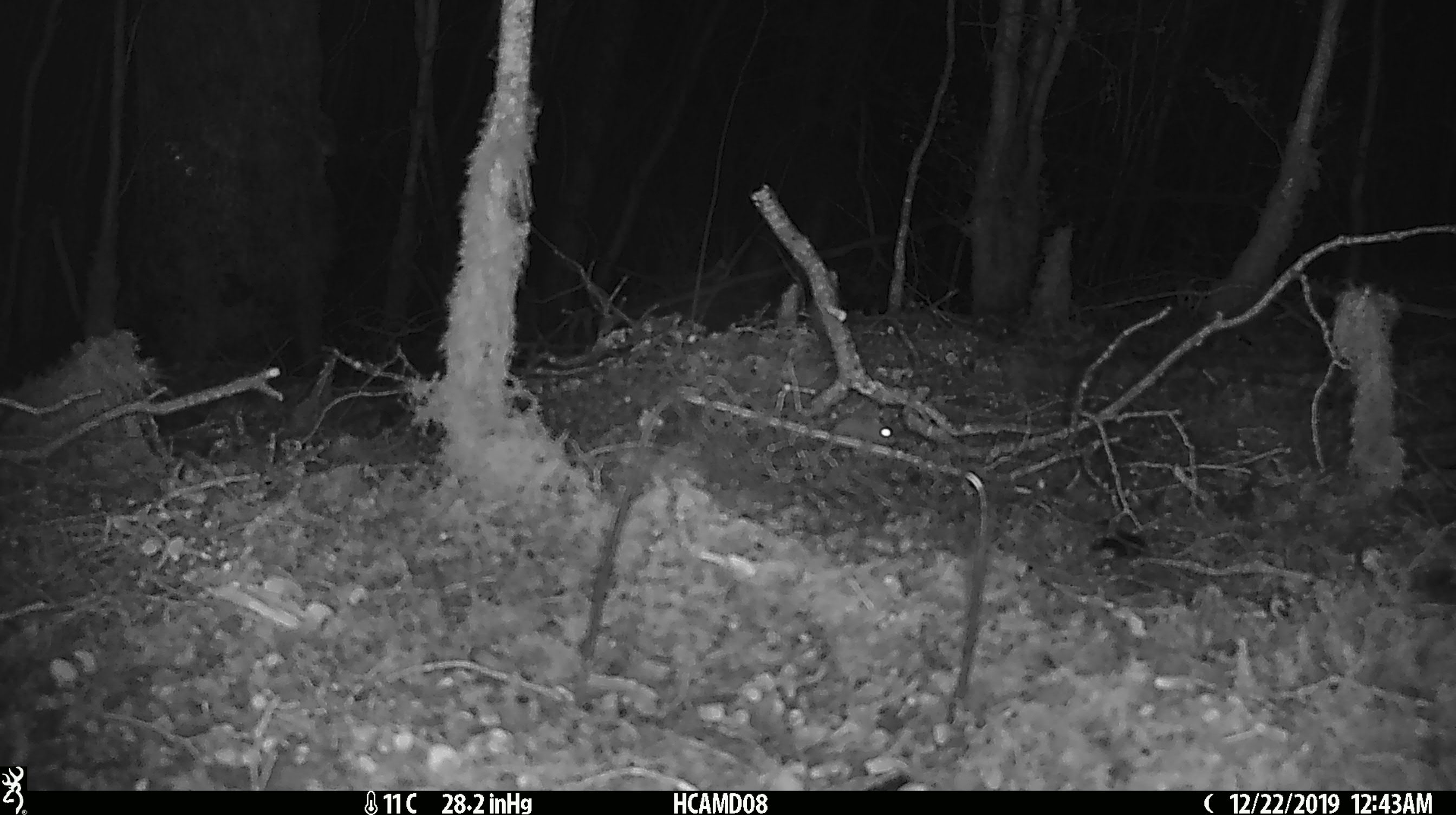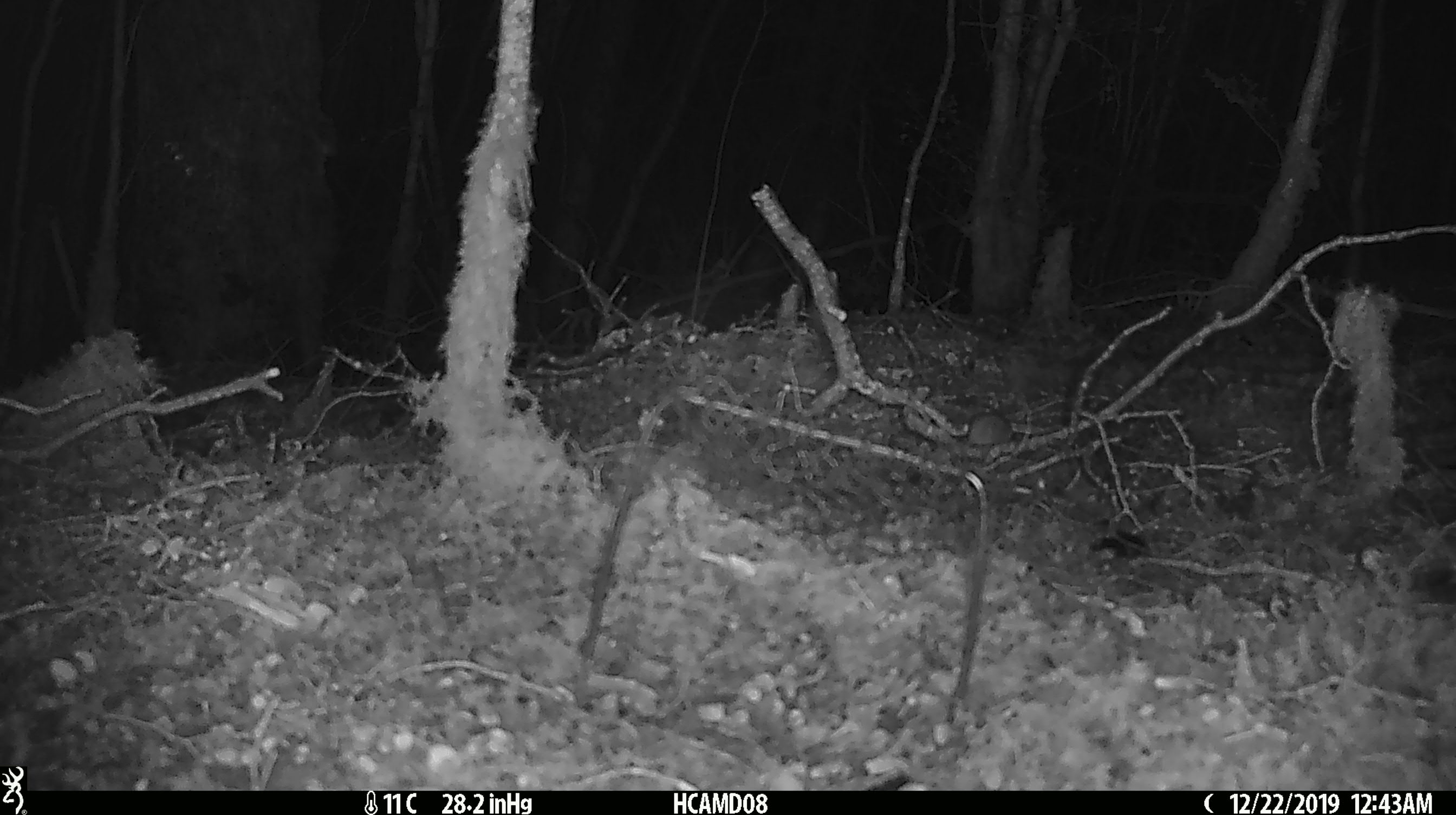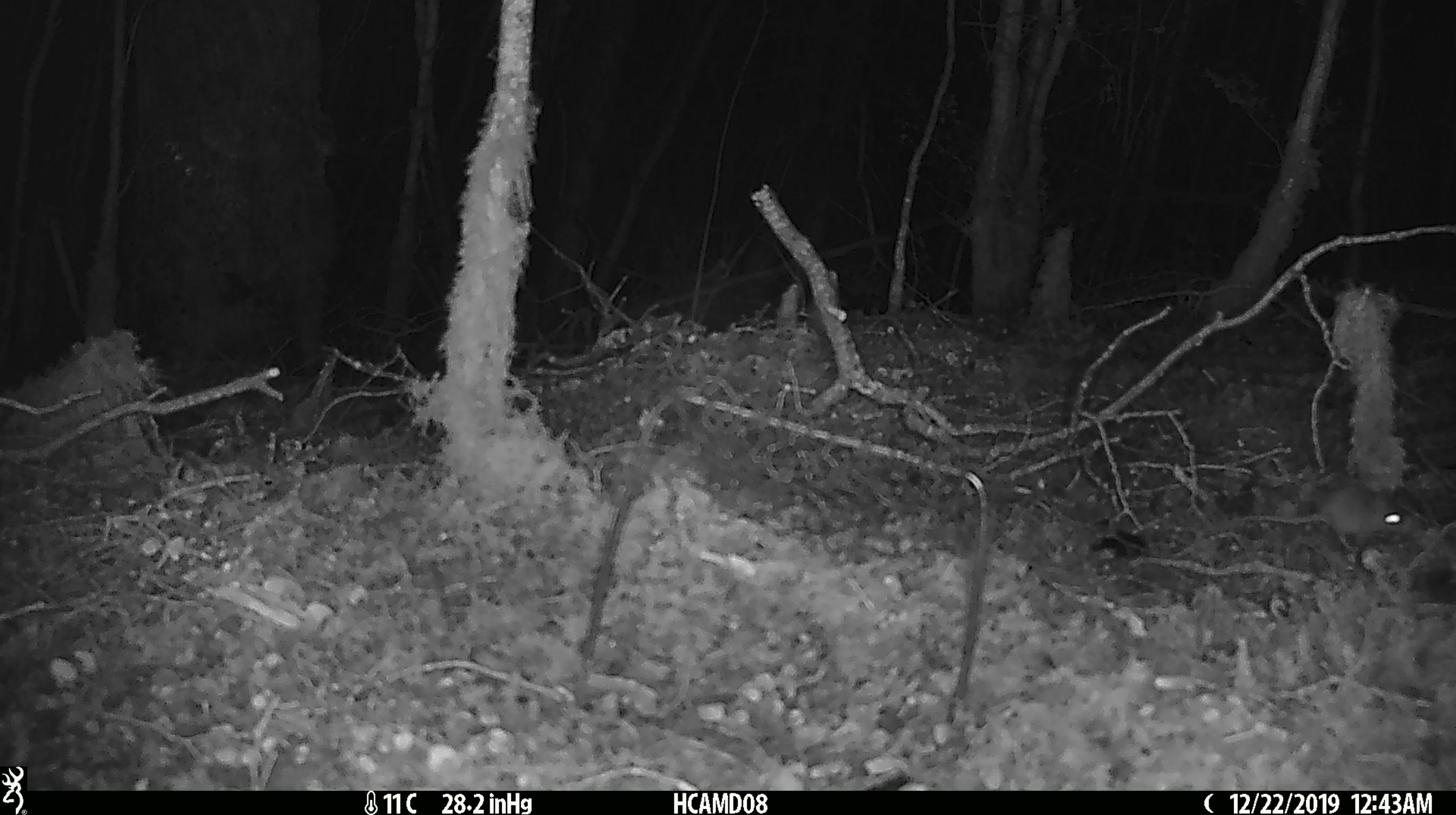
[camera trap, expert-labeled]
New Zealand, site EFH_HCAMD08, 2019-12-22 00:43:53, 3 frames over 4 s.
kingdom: Animalia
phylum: Chordata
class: Mammalia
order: Rodentia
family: Muridae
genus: Mus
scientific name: Mus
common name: mouse